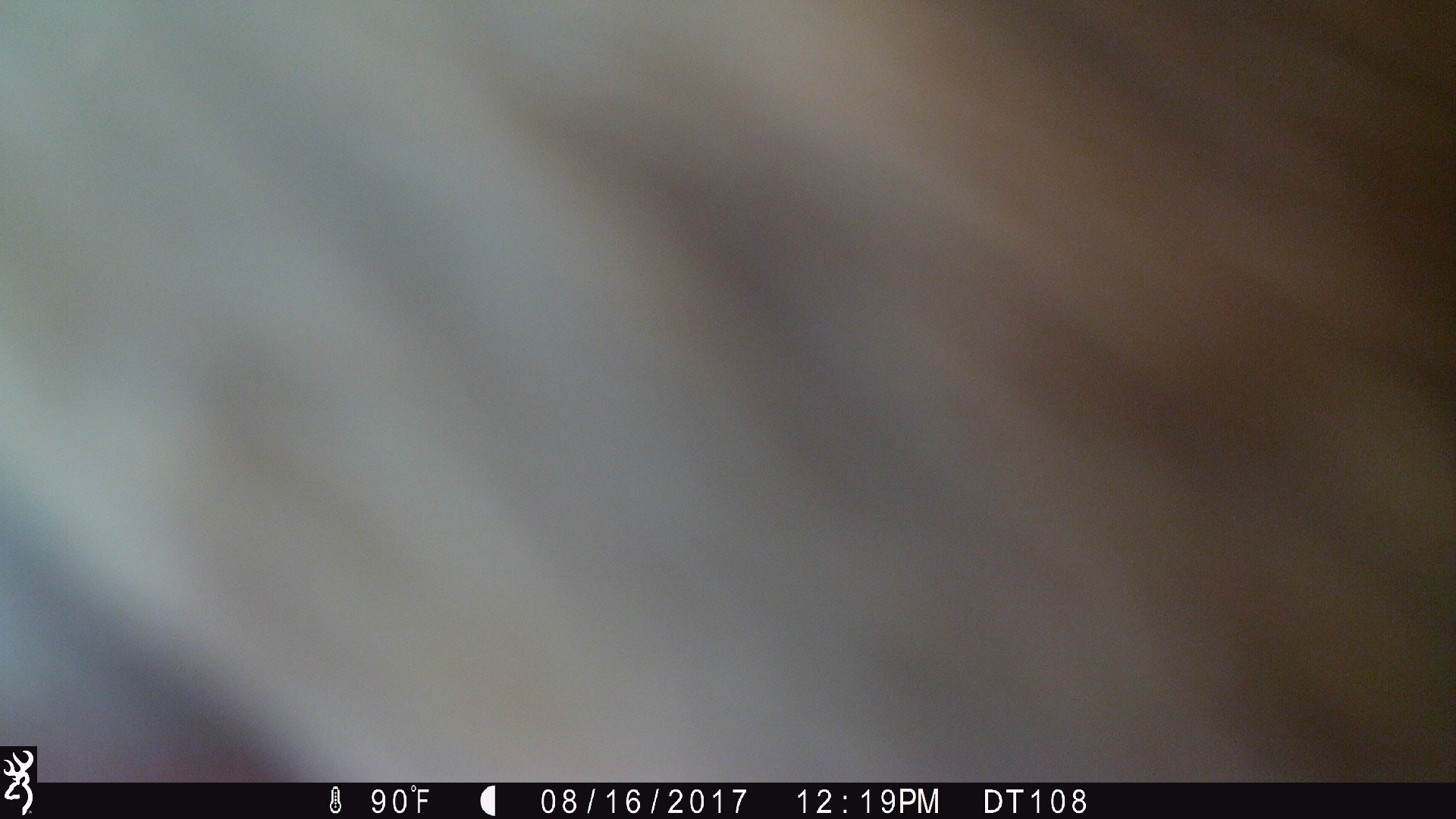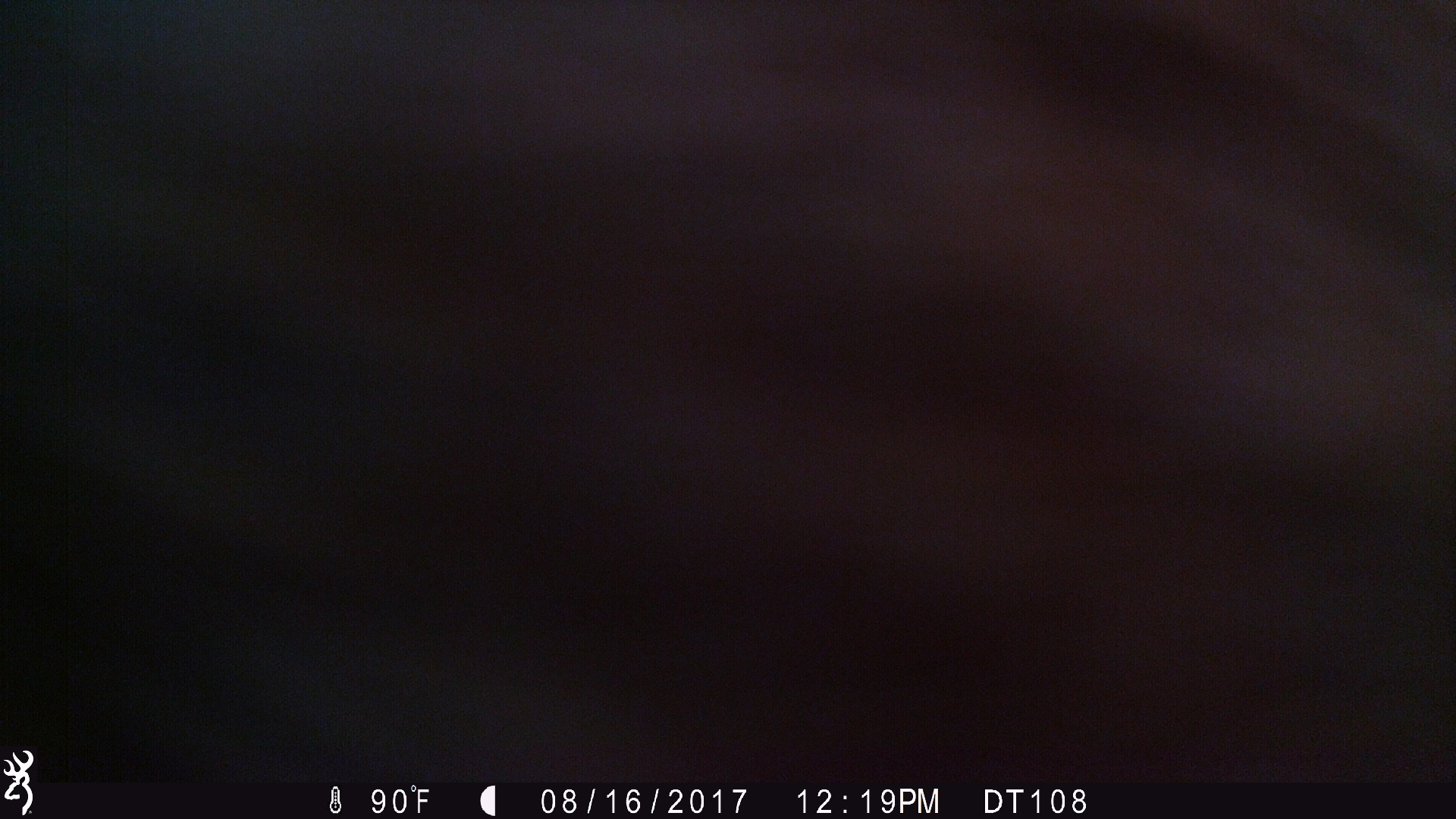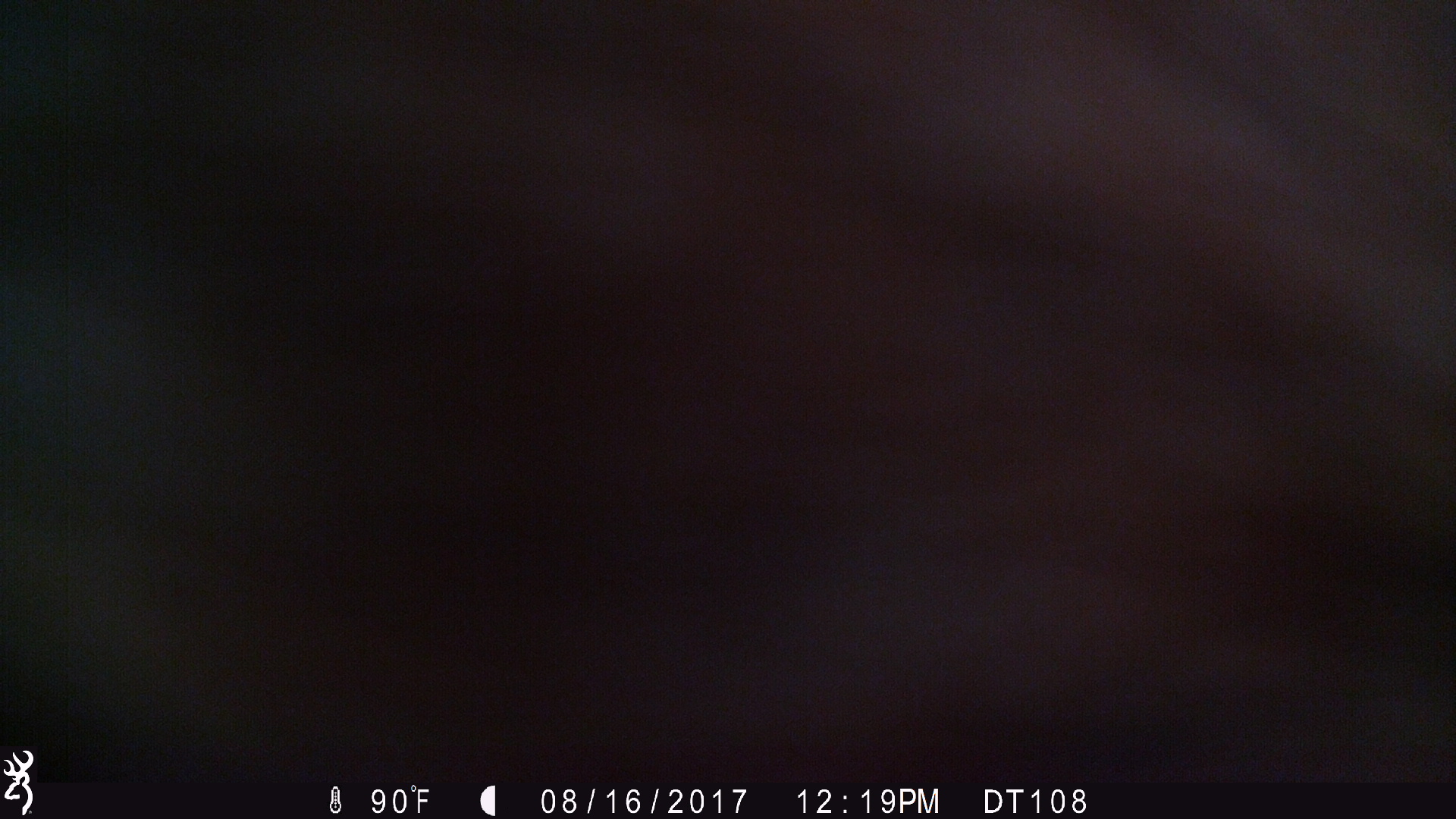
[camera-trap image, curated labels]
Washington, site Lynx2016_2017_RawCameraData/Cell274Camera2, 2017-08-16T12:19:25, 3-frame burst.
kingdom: Animalia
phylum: Chordata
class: Mammalia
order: Artiodactyla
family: Bovidae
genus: Bos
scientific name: Bos taurus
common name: domestic cattle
Domestic cattle (Bos taurus). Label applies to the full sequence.